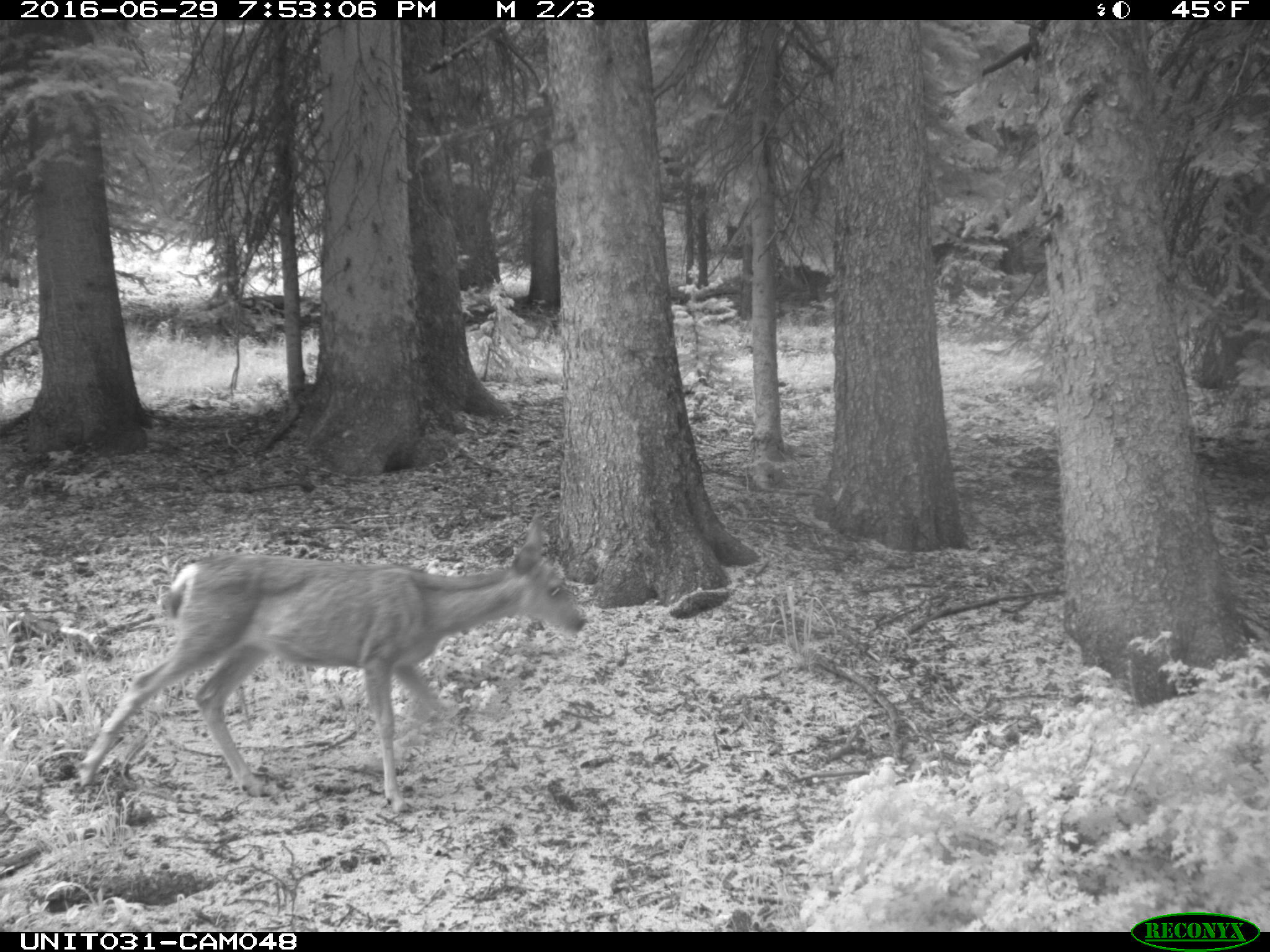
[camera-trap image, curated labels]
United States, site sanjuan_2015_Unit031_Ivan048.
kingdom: Animalia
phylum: Chordata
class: Mammalia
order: Artiodactyla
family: Cervidae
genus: Odocoileus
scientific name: Odocoileus hemionus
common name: mule deer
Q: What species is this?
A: Odocoileus hemionus (mule deer).